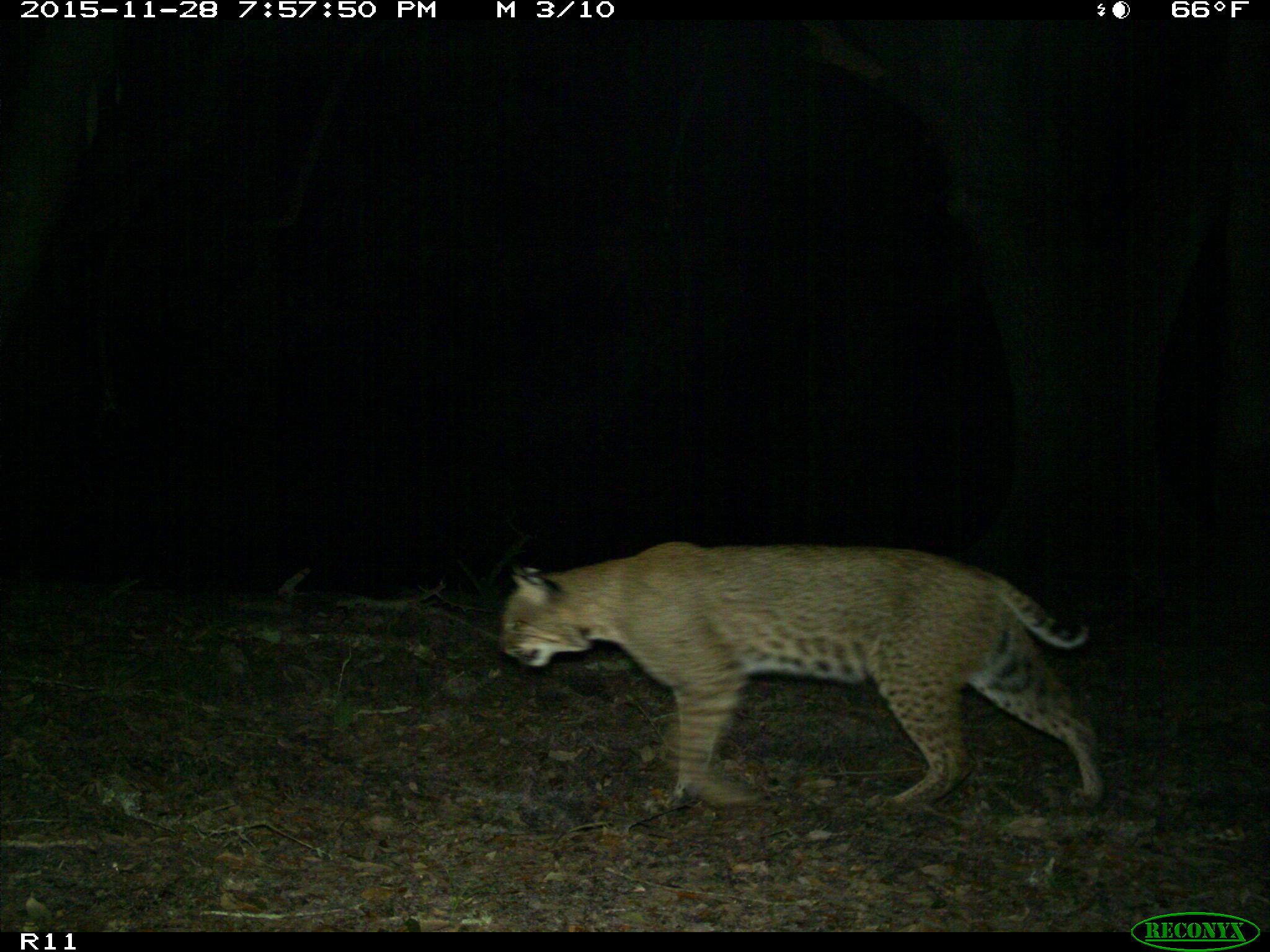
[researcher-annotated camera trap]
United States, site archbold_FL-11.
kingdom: Animalia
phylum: Chordata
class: Mammalia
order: Carnivora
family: Felidae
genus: Lynx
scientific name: Lynx rufus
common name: bobcat